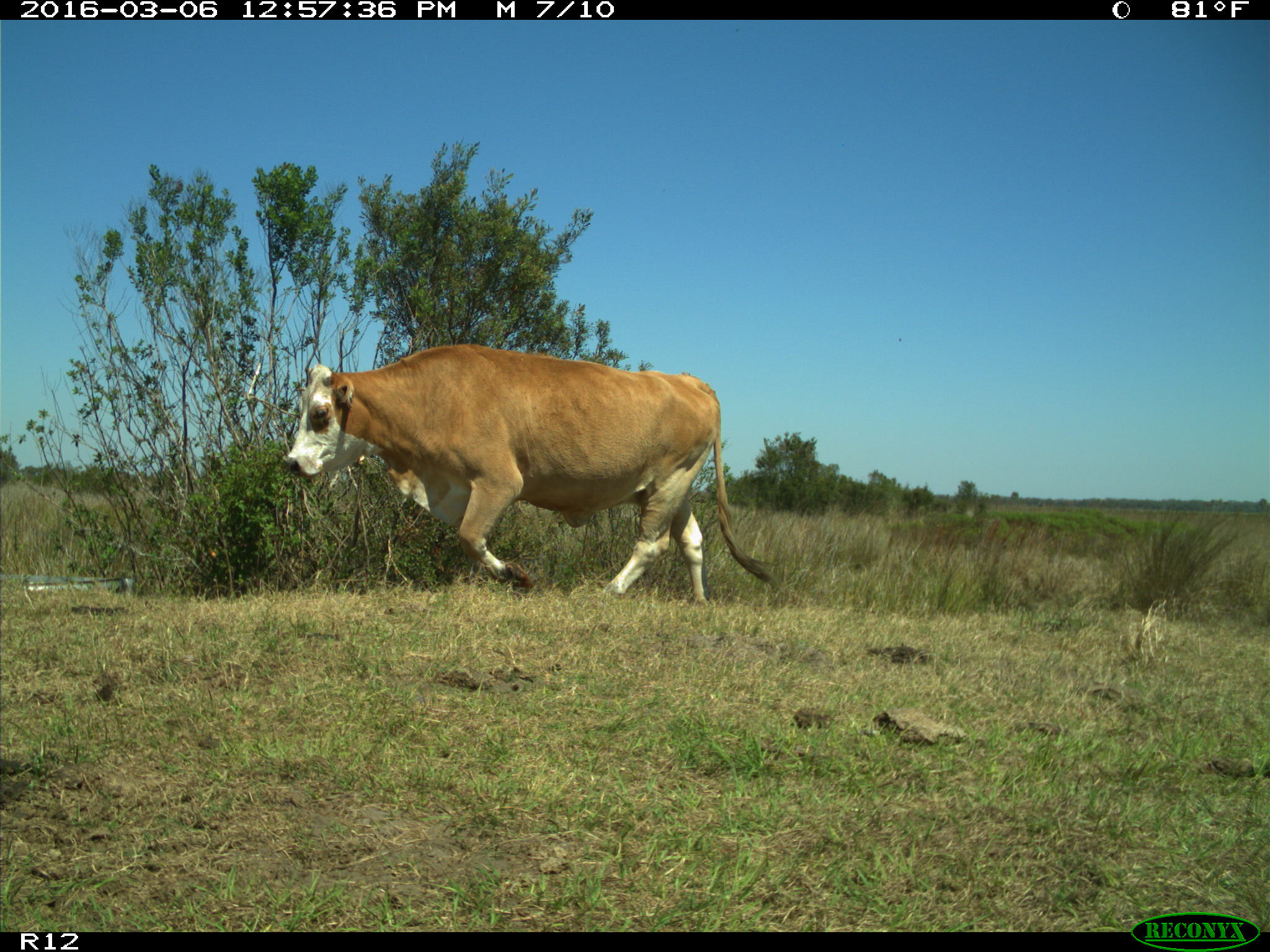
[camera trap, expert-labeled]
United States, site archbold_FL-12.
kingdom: Animalia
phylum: Chordata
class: Mammalia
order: Artiodactyla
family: Bovidae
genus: Bos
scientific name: Bos taurus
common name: domestic cow